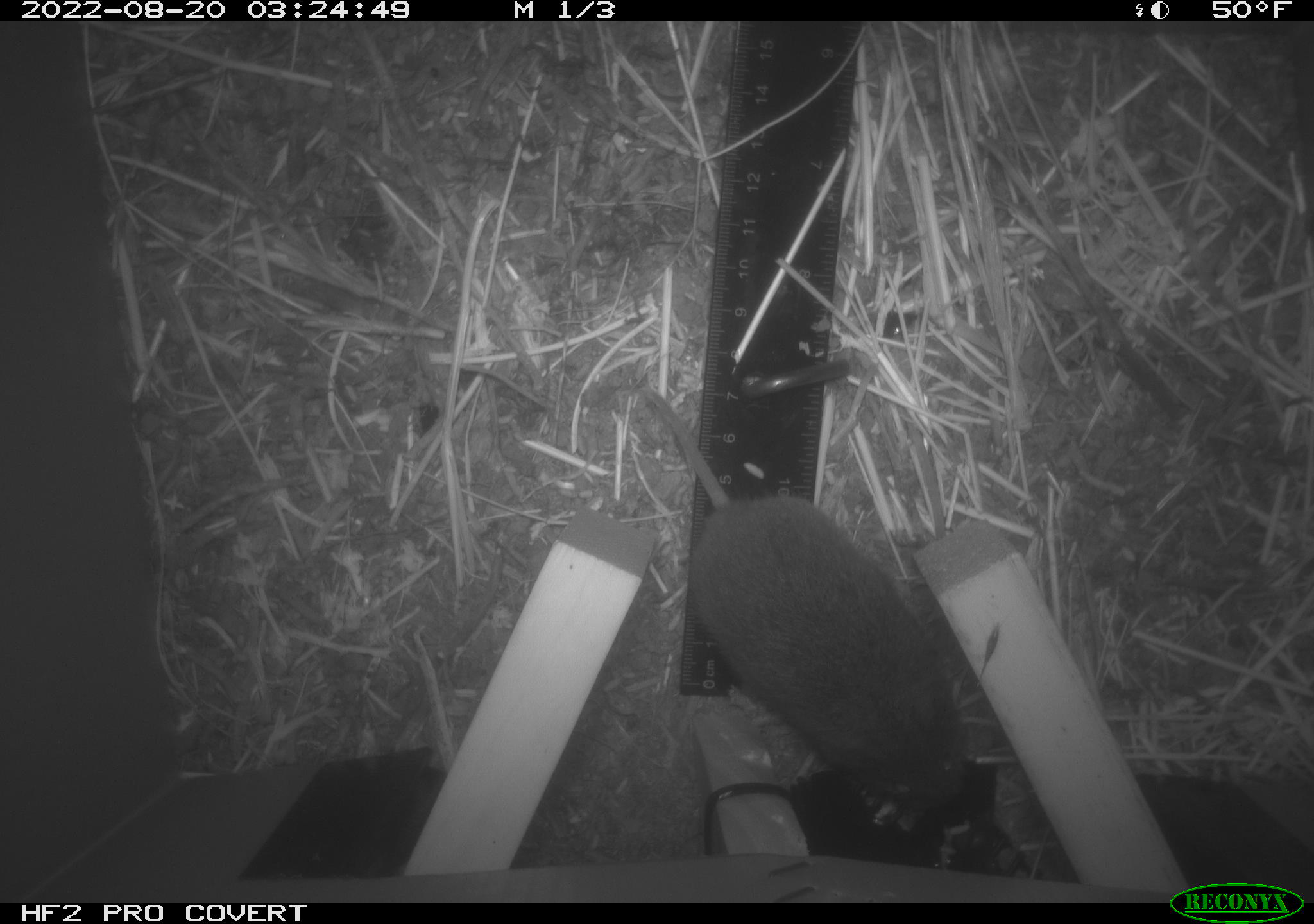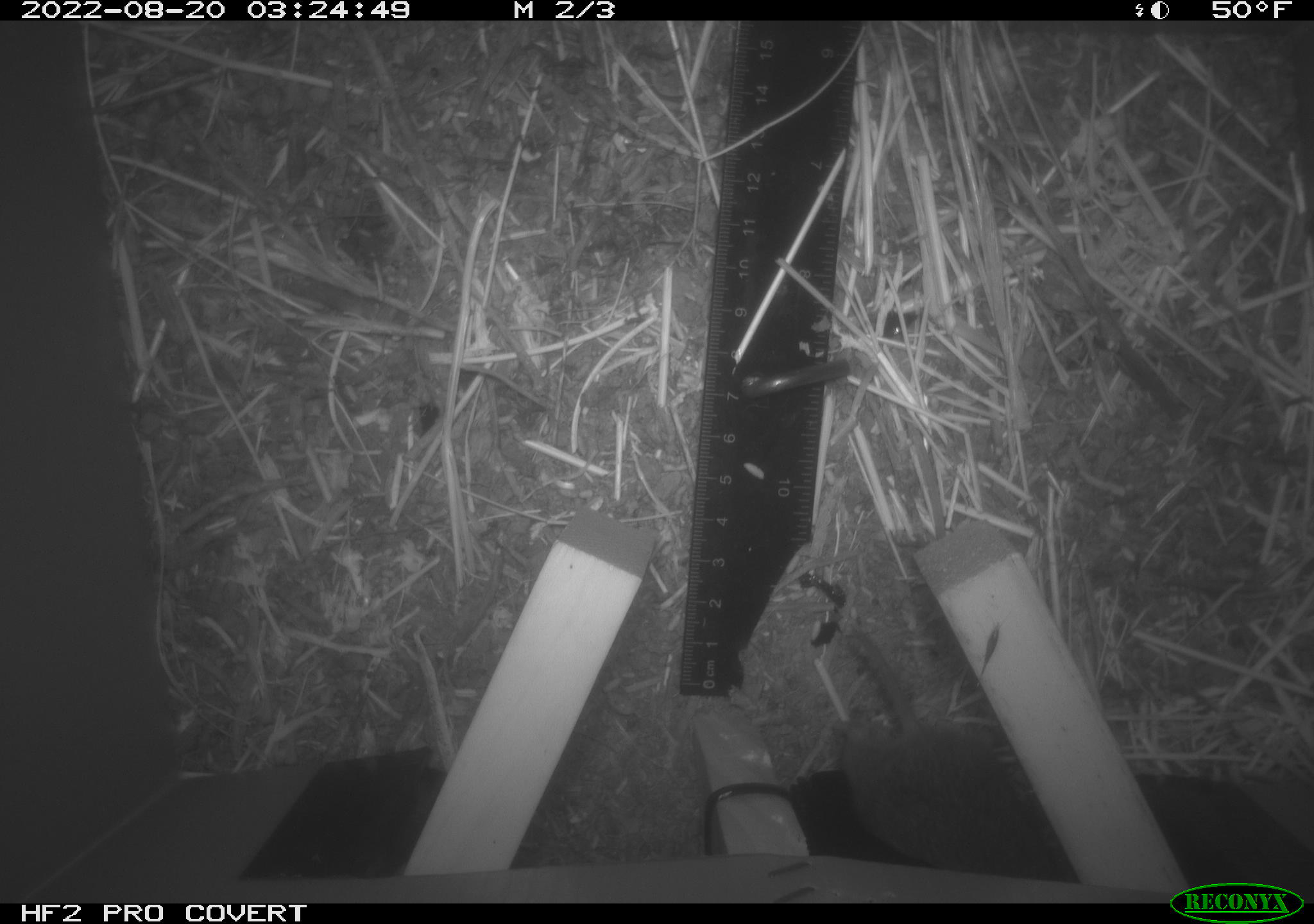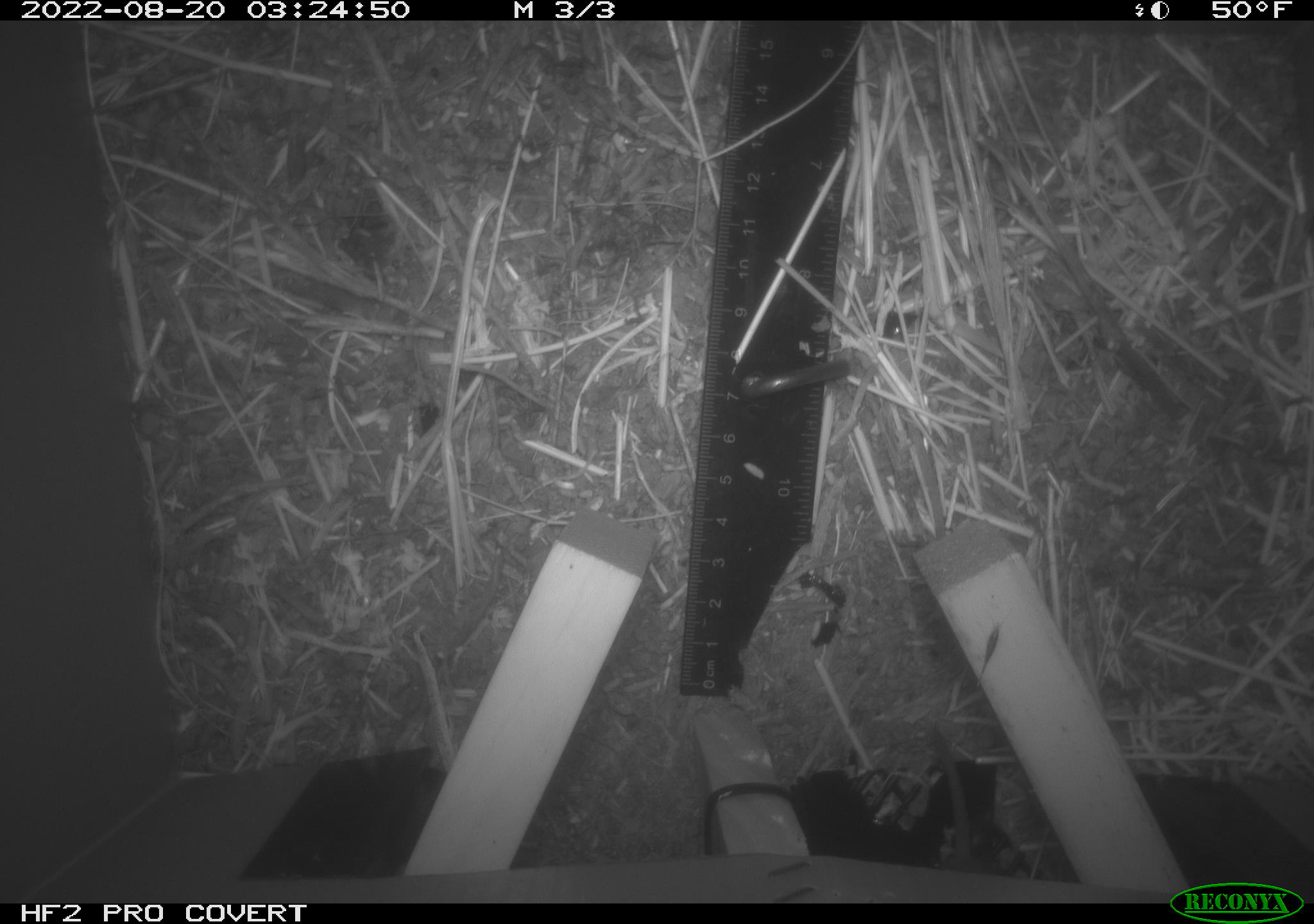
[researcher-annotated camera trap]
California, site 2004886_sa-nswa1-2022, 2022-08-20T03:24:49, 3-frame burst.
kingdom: Animalia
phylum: Chordata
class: Mammalia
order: Rodentia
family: Cricetidae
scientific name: Cricetidae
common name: hamsters, voles, lemmings, and allies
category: cricetidae family